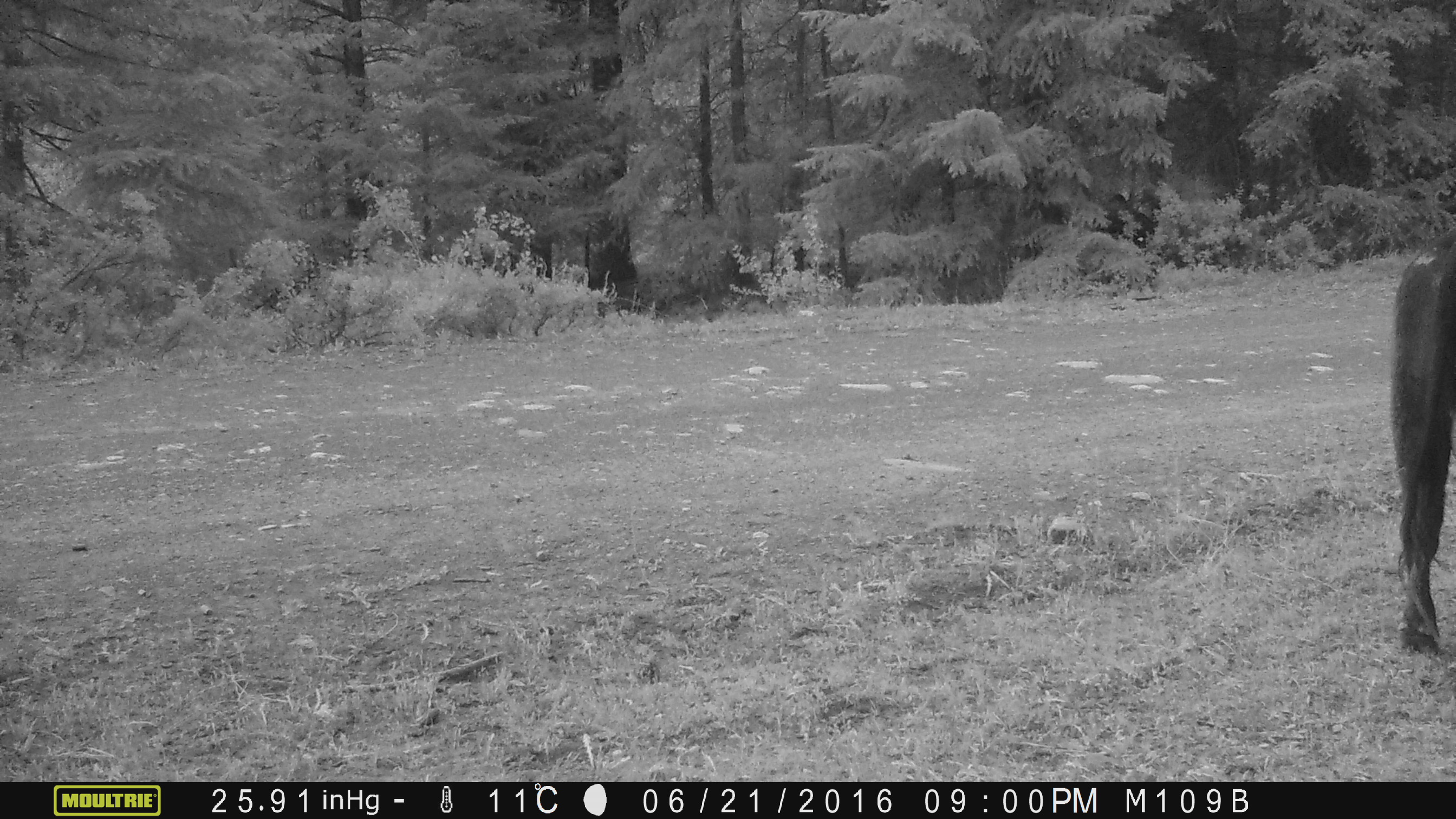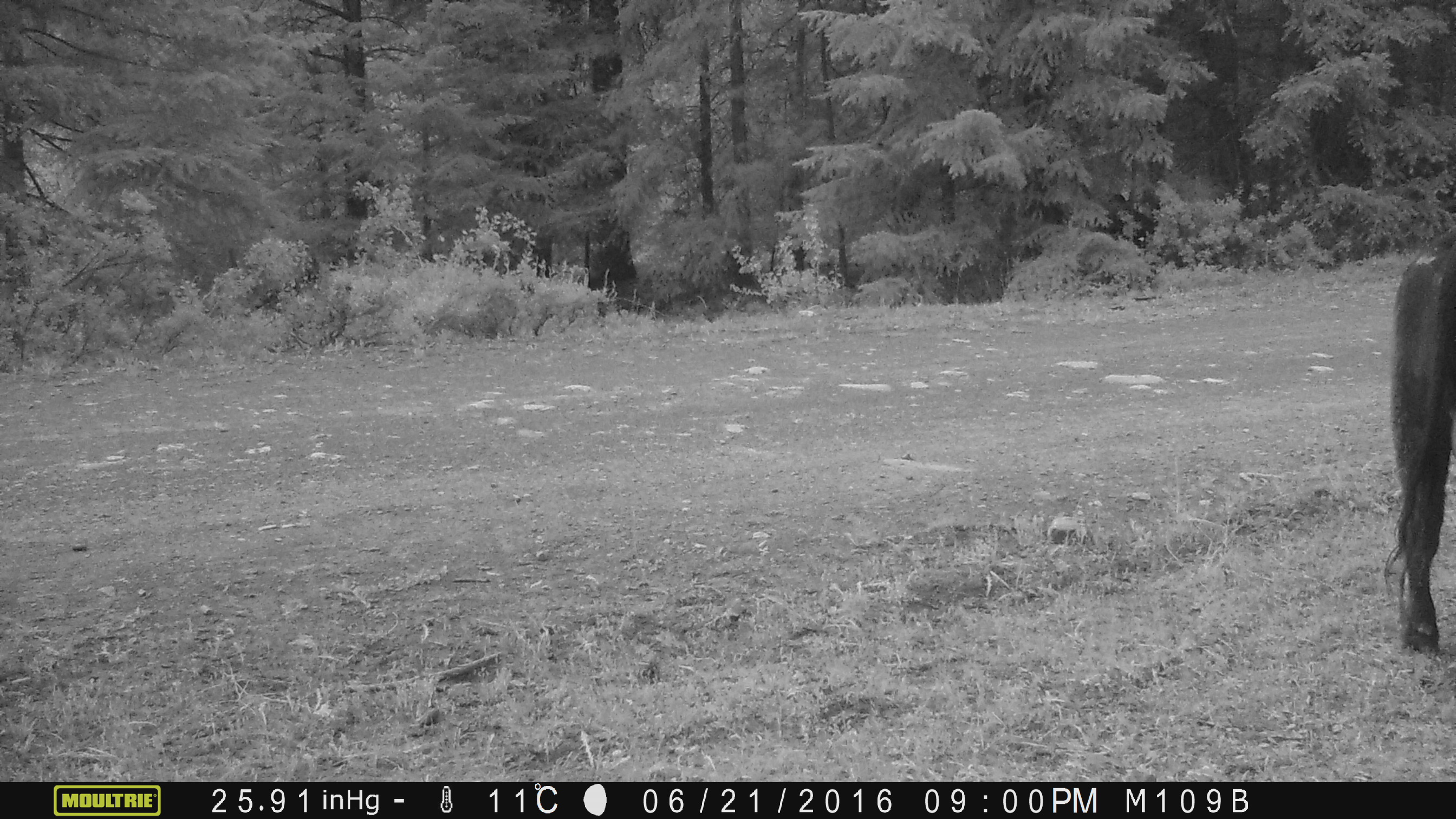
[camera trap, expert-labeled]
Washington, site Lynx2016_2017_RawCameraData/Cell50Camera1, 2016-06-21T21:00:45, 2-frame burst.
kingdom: Animalia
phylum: Chordata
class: Mammalia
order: Artiodactyla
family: Bovidae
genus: Bos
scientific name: Bos taurus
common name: domestic cattle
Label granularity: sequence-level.